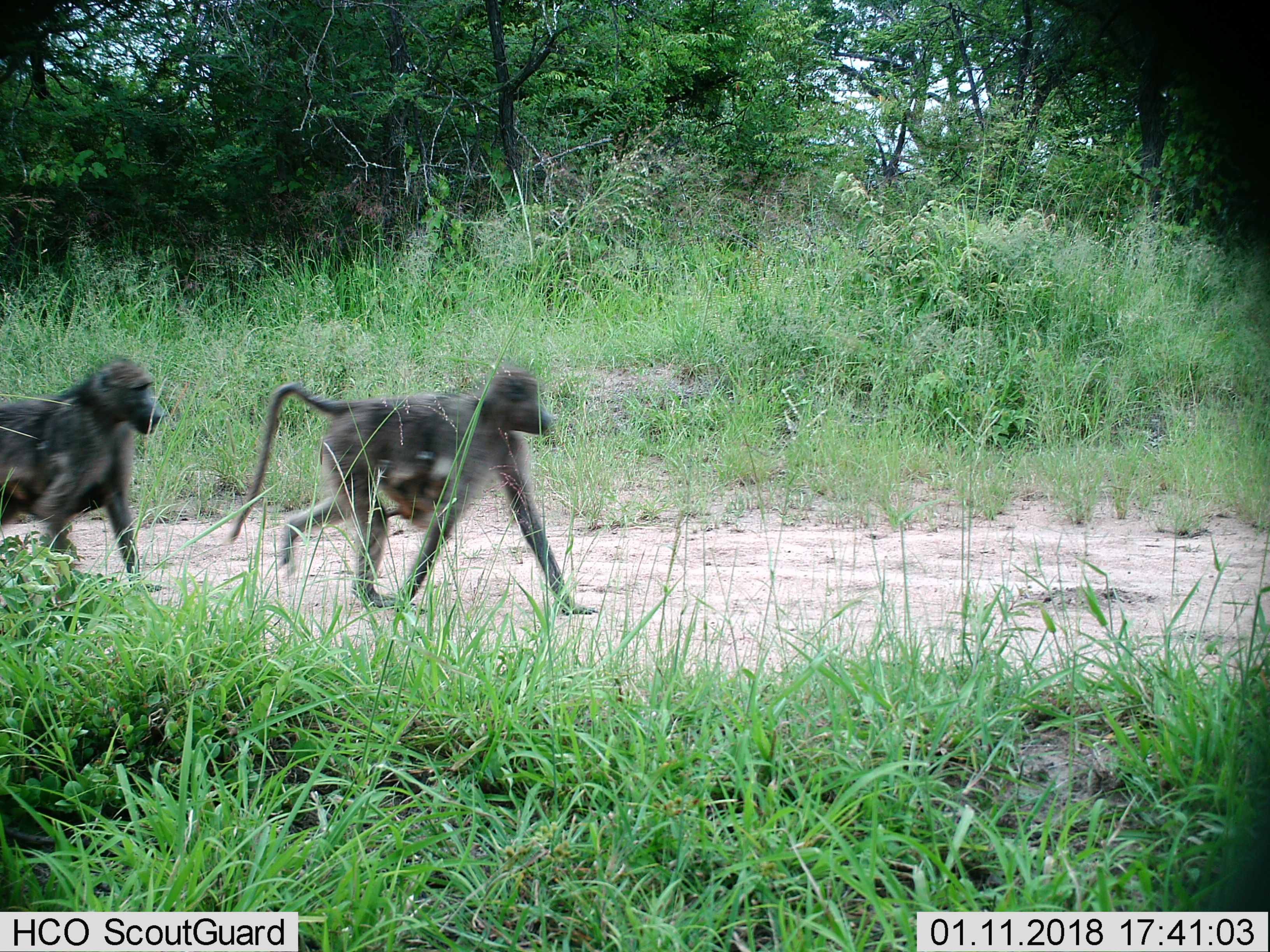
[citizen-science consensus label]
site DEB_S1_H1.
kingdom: Animalia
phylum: Chordata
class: Mammalia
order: Primates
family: Cercopithecidae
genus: Papio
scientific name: Papio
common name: baboon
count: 4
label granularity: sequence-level